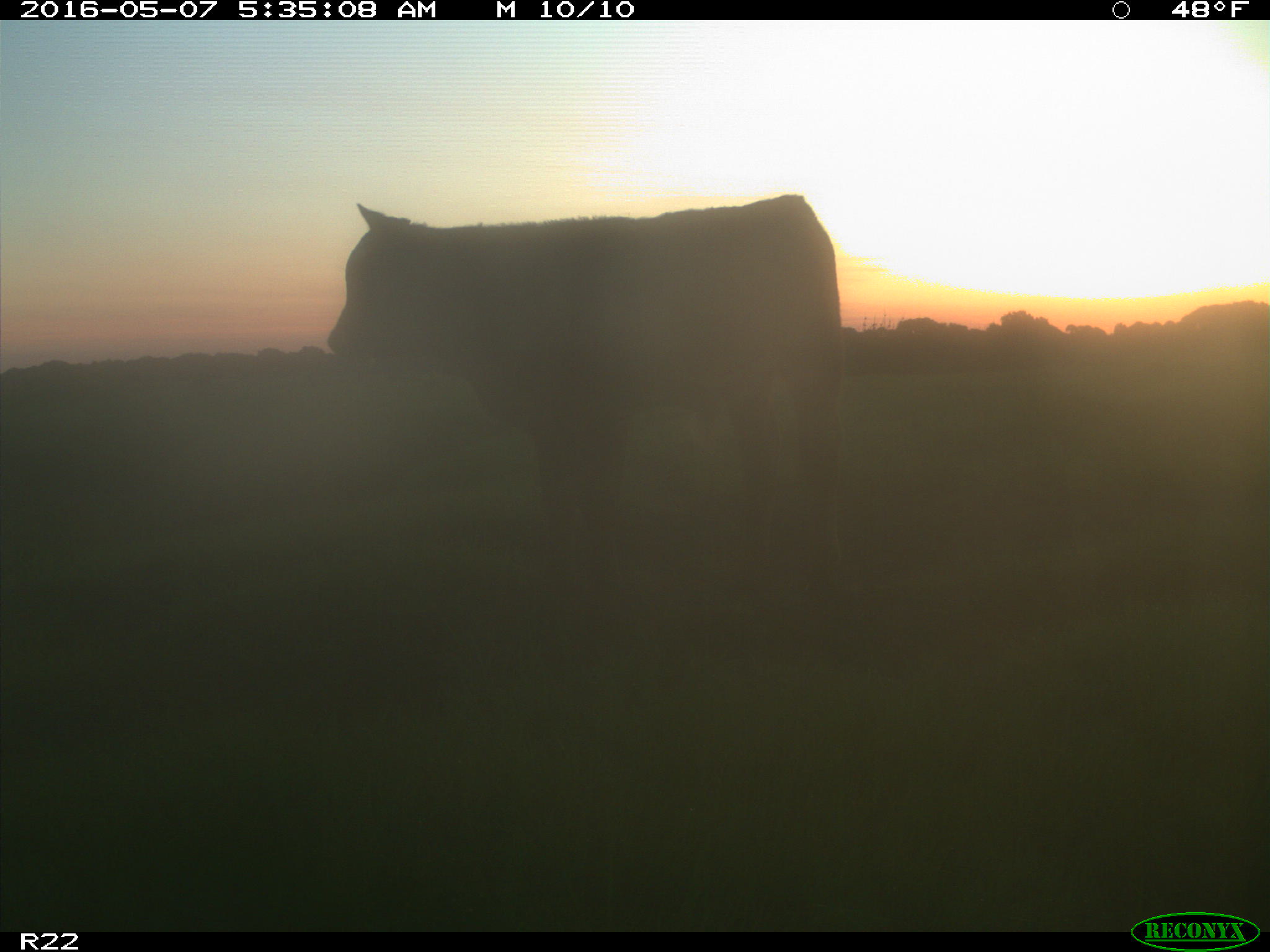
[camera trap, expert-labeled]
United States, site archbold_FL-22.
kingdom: Animalia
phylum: Chordata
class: Mammalia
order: Artiodactyla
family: Bovidae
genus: Bos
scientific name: Bos taurus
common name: domestic cow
Bos taurus (domestic cow).